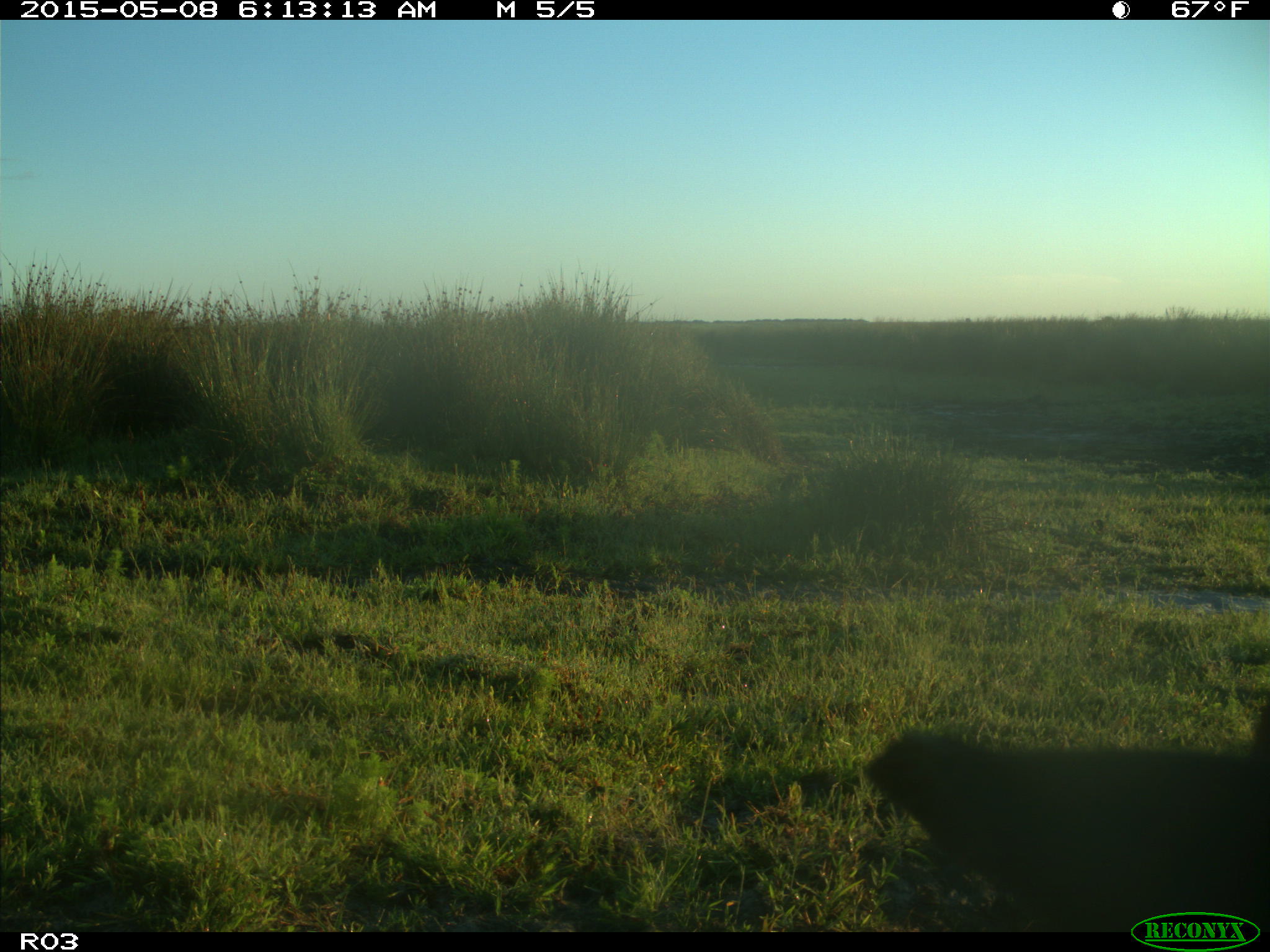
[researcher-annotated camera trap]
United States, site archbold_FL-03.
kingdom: Animalia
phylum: Chordata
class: Mammalia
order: Artiodactyla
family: Bovidae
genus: Bos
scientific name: Bos taurus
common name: domestic cow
Bos taurus (domestic cow).